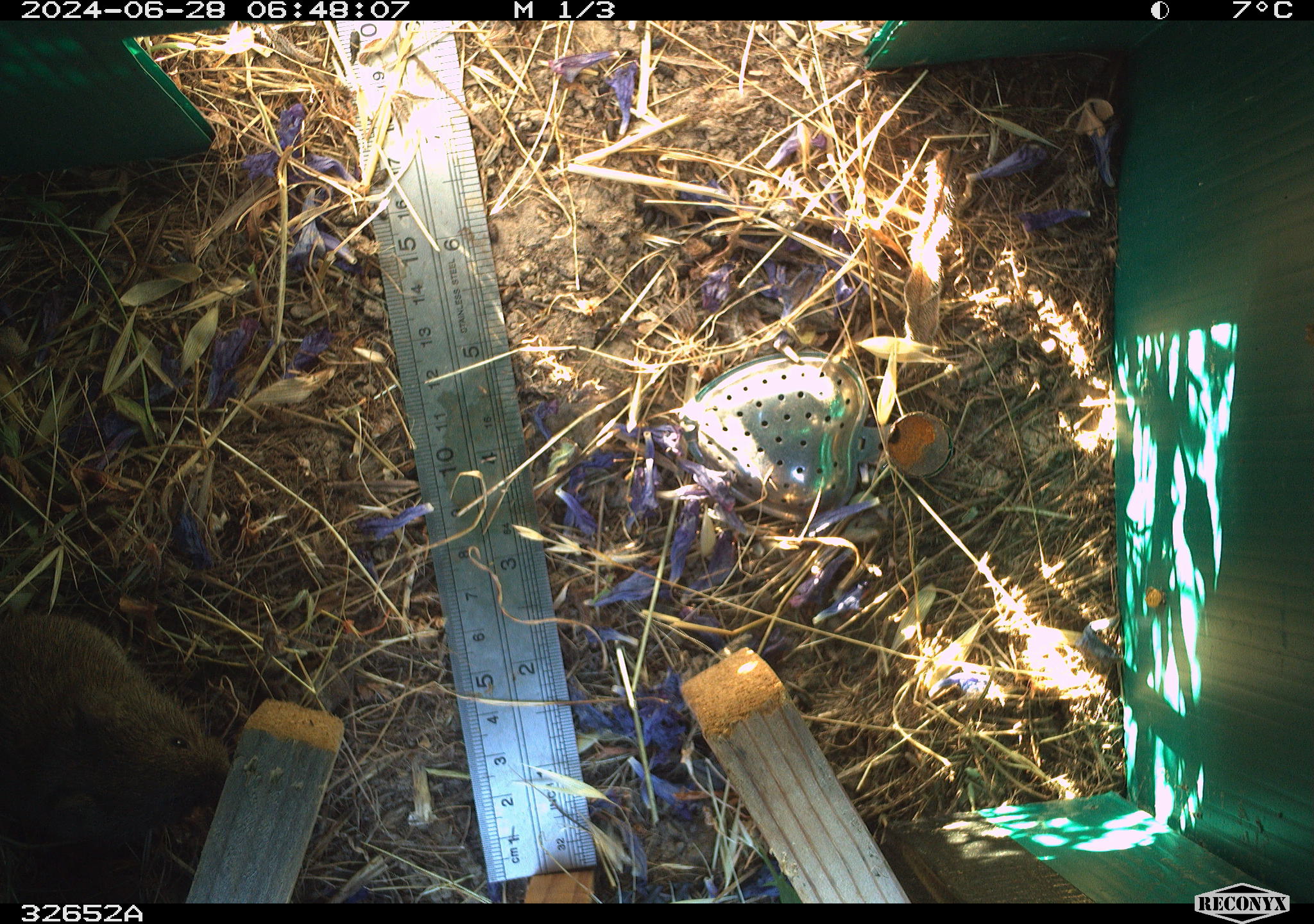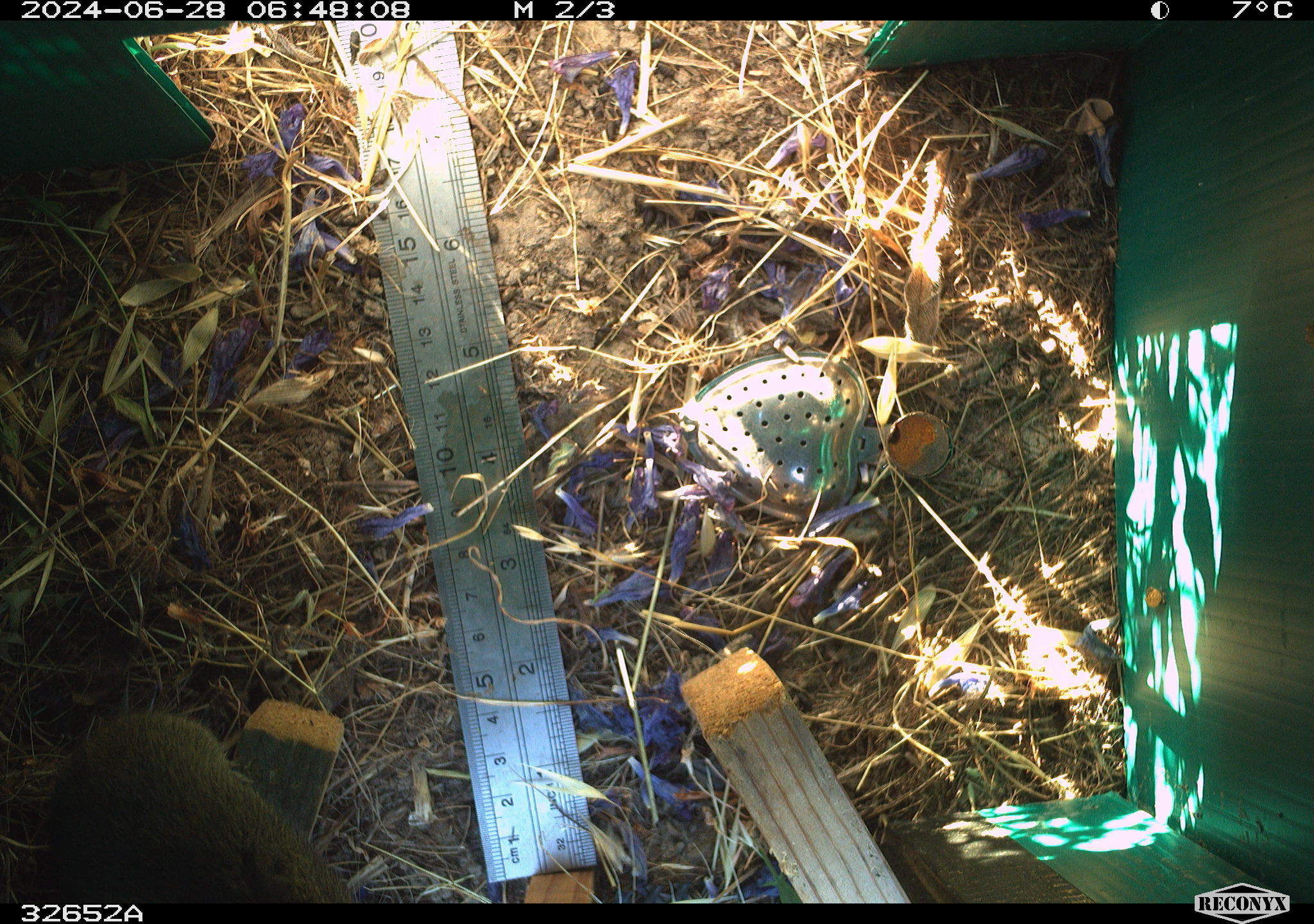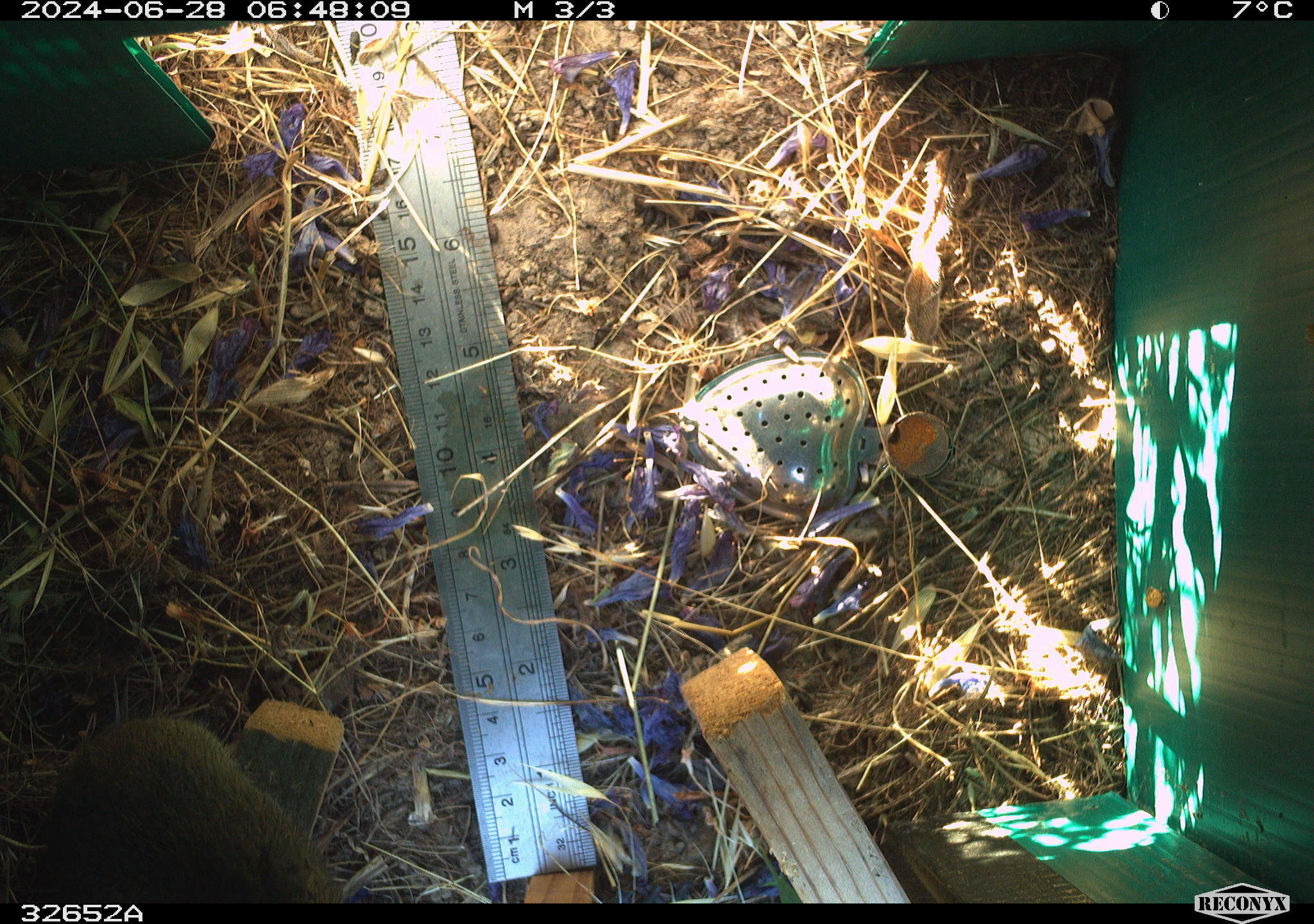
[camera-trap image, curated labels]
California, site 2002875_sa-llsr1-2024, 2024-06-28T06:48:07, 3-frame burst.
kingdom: Animalia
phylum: Chordata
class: Mammalia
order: Rodentia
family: Cricetidae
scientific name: Arvicolinae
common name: voles, lemmings, and muskrats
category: arvicolinae subfamily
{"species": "arvicolinae subfamily (voles, lemmings, and muskrats) (Arvicolinae)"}